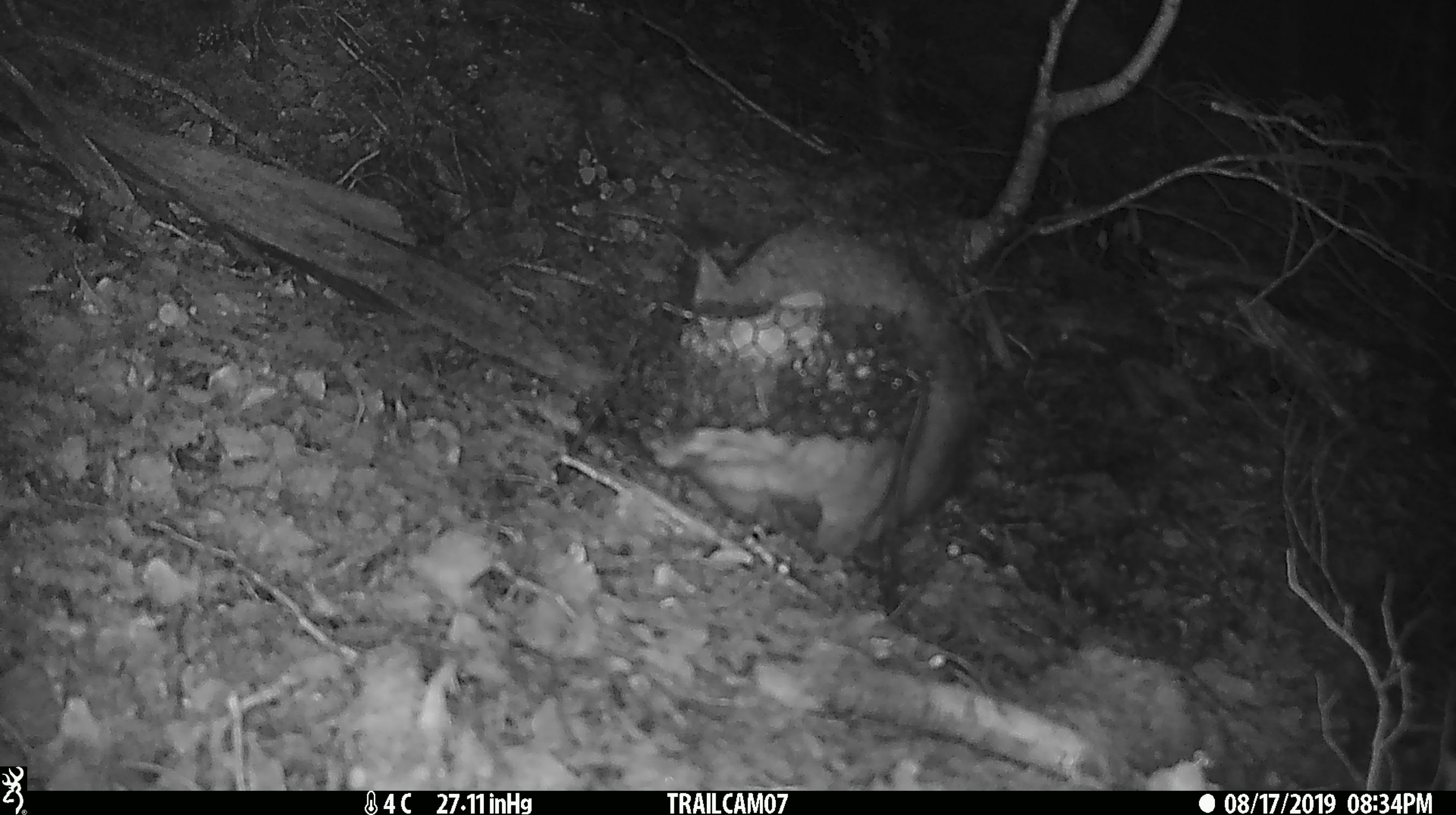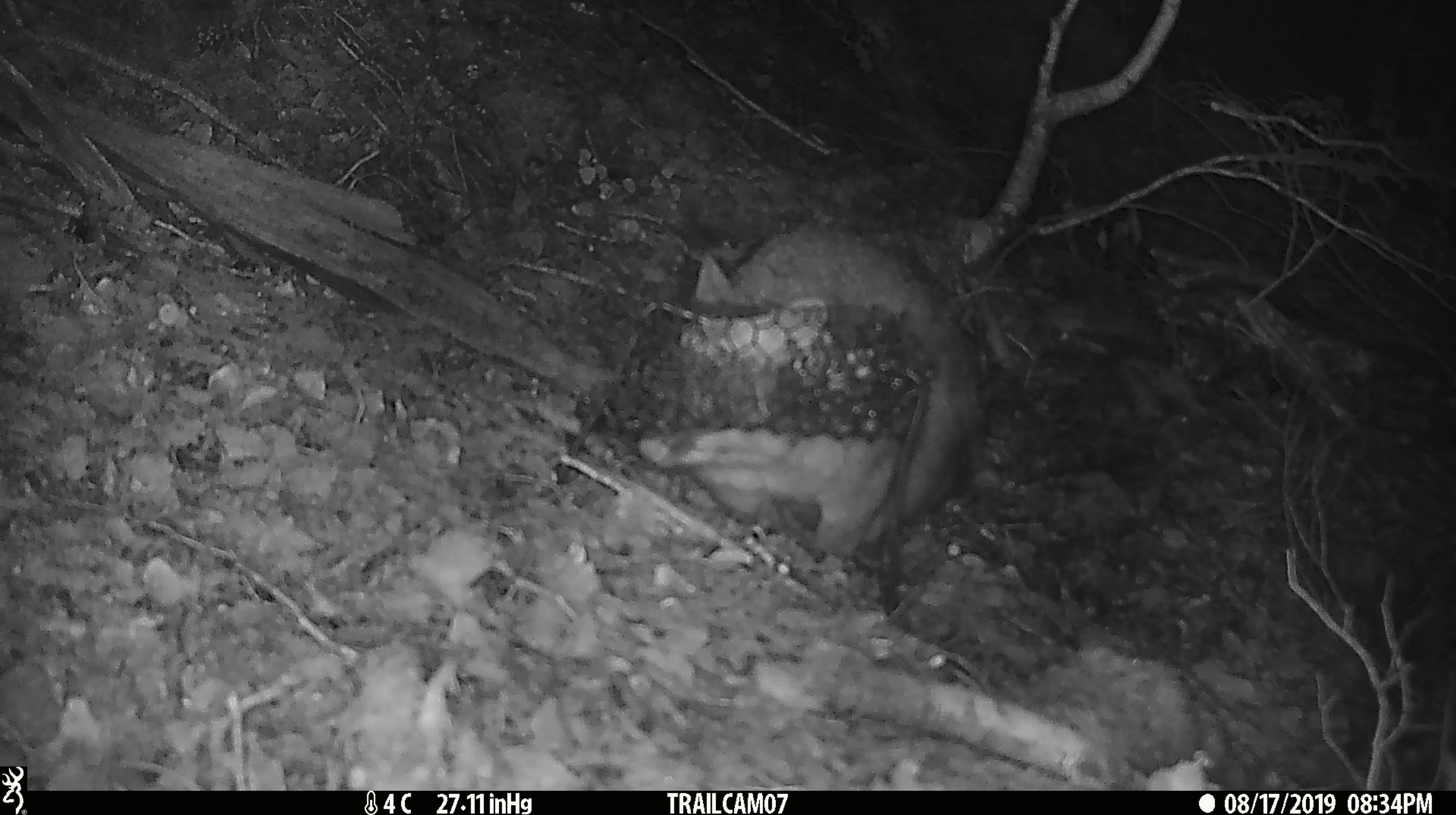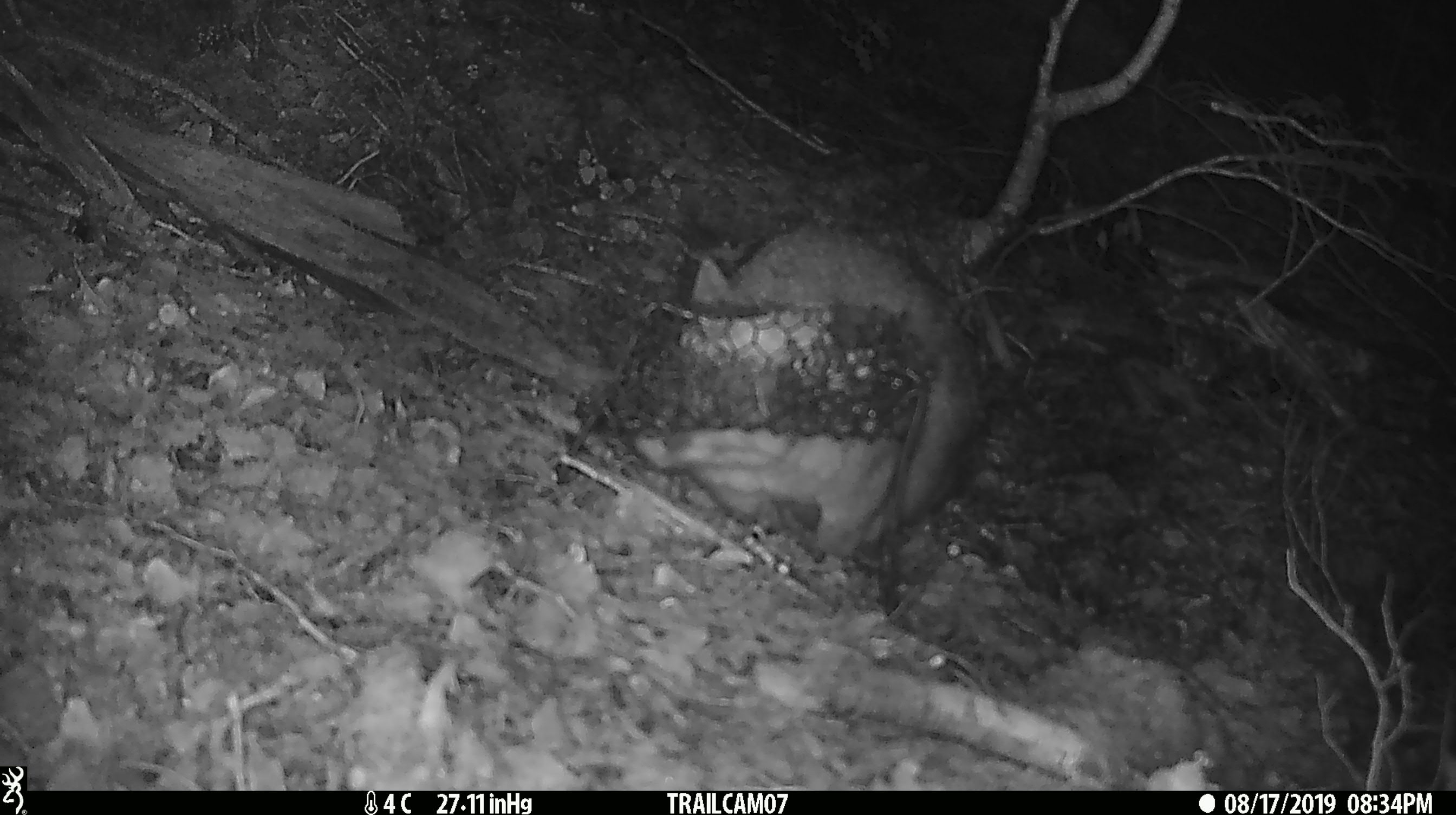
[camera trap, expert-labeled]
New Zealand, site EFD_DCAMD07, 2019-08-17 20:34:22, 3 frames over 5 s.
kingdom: Animalia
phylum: Chordata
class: Mammalia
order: Diprotodontia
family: Phalangeridae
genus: Trichosurus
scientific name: Trichosurus vulpecula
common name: common brushtail possum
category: possum